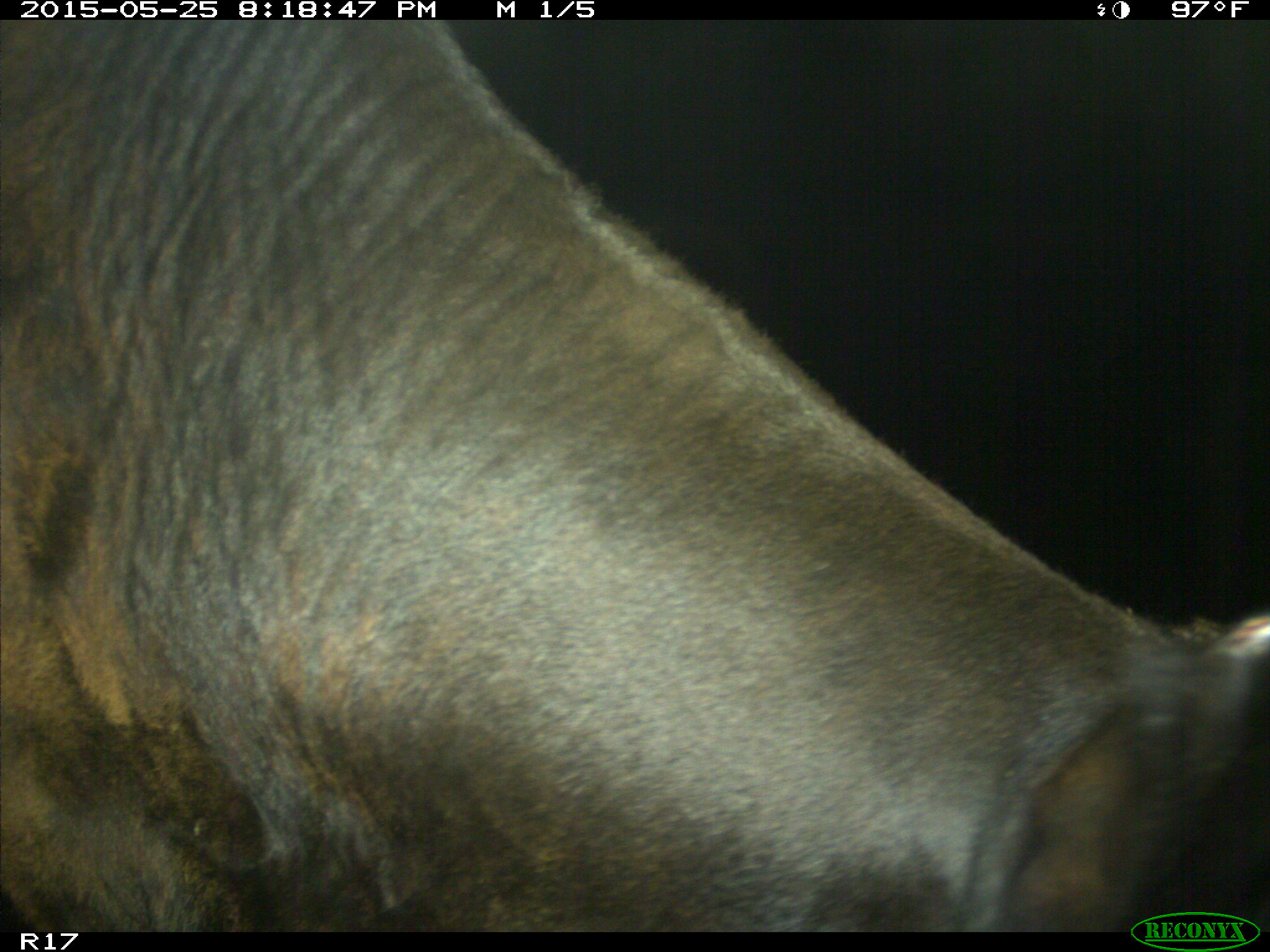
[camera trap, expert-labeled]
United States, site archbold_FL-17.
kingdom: Animalia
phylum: Chordata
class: Mammalia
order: Artiodactyla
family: Bovidae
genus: Bos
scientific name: Bos taurus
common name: domestic cow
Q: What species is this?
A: Bos taurus (domestic cow).